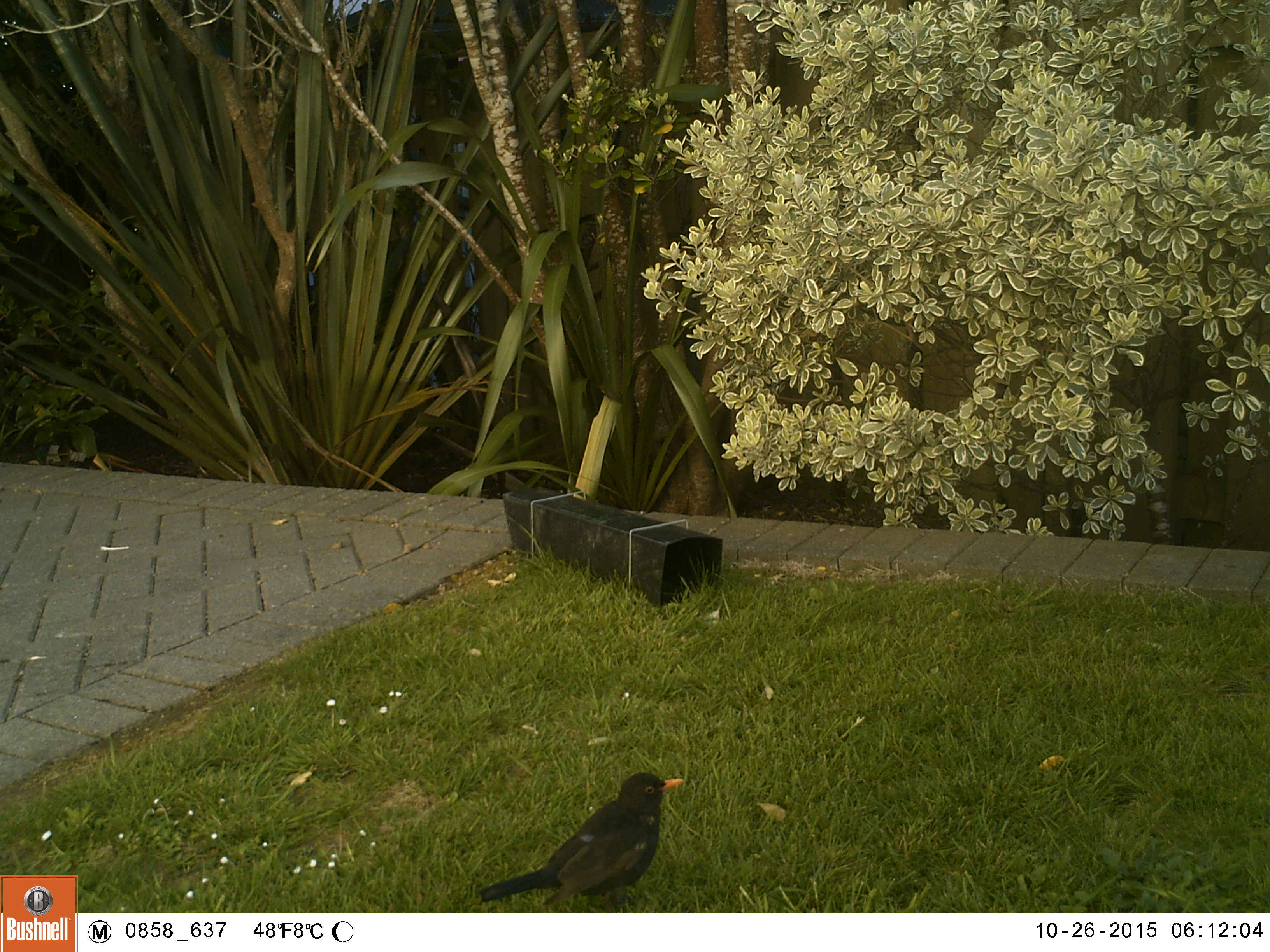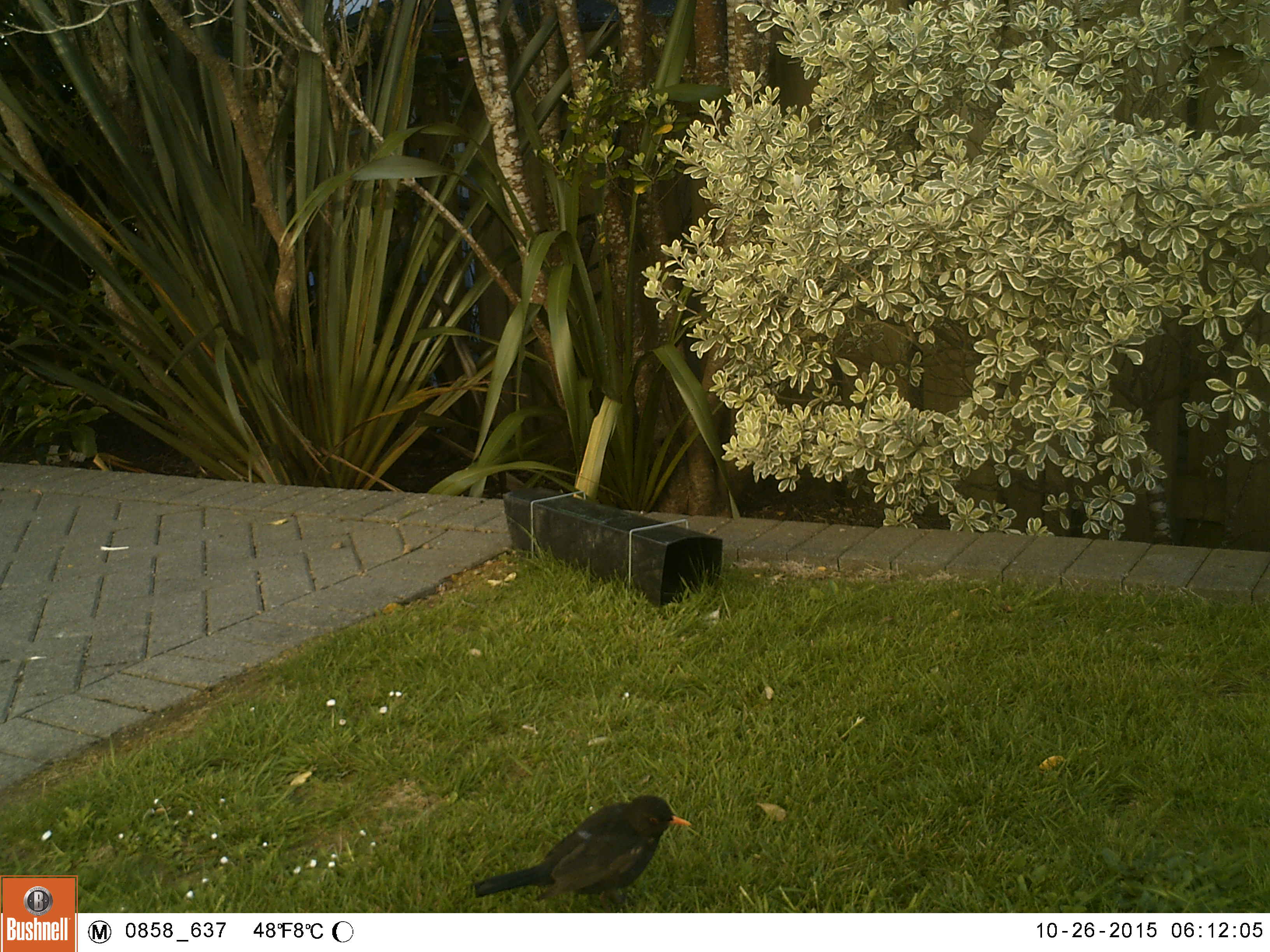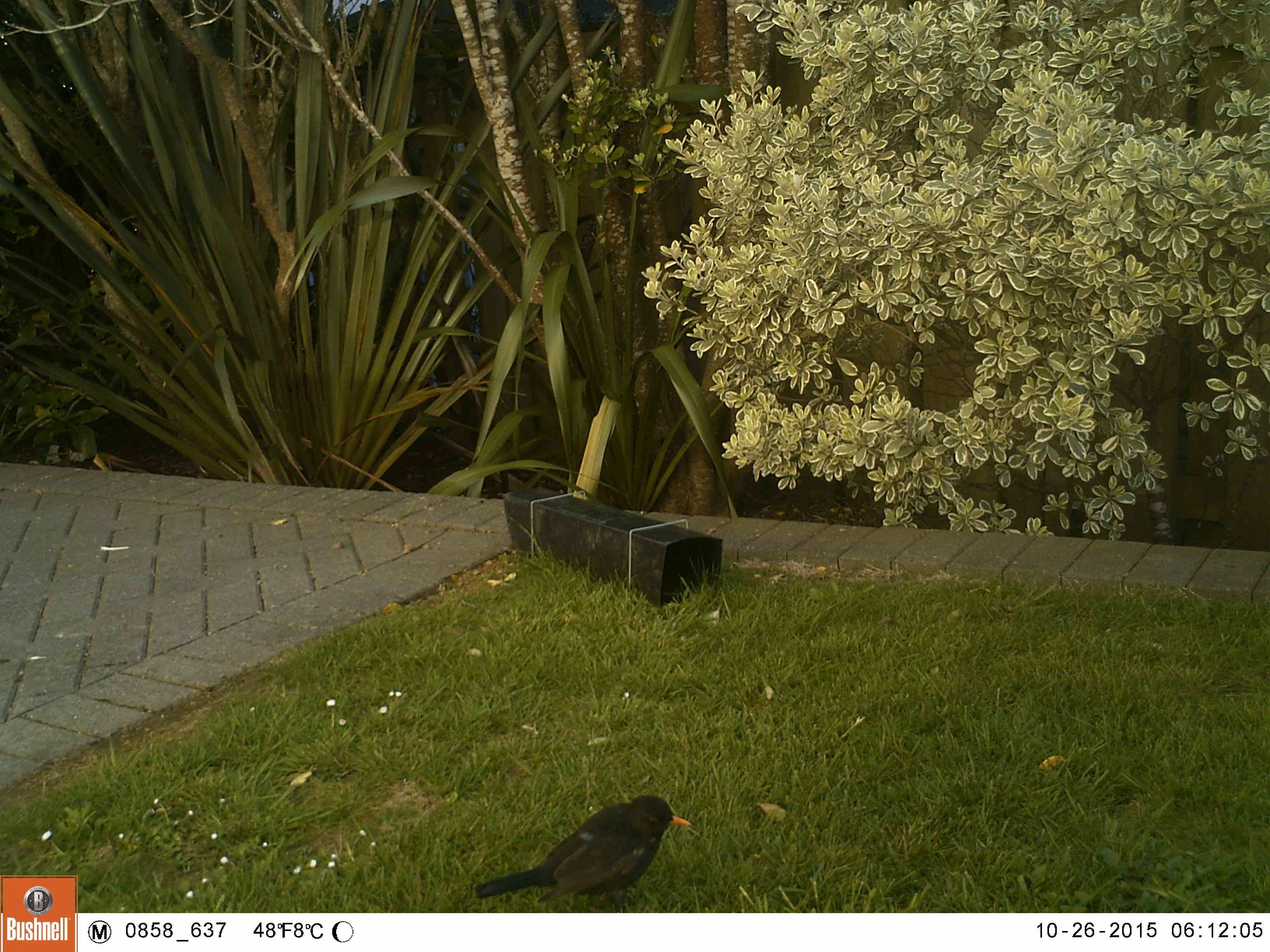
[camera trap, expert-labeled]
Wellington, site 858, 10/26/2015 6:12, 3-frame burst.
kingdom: Animalia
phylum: Chordata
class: Aves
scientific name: Aves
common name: bird